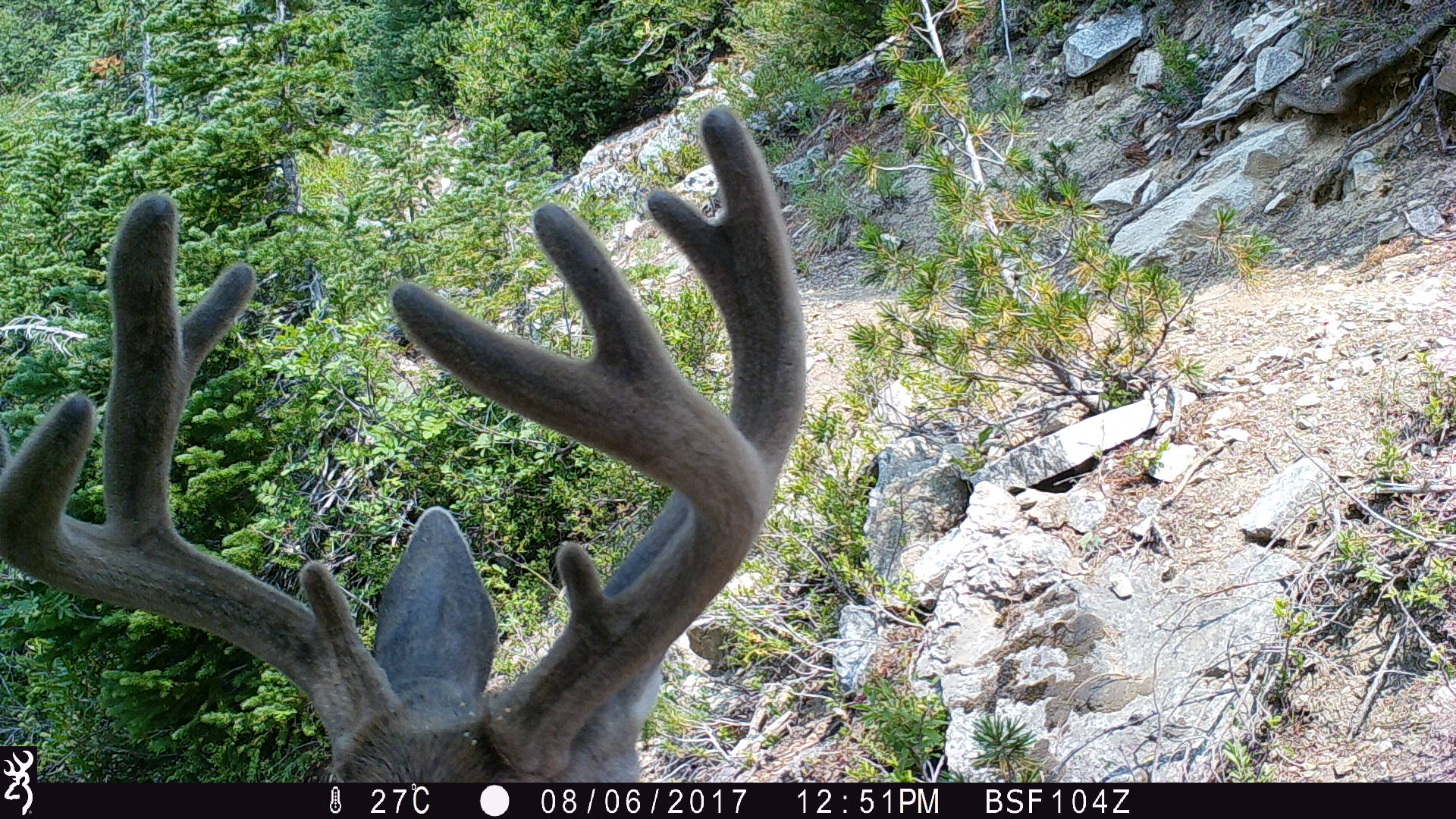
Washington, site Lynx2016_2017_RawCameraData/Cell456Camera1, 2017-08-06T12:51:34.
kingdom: Animalia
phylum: Chordata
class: Mammalia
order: Artiodactyla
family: Cervidae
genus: Odocoileus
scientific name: Odocoileus hemionus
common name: mule deer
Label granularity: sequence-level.